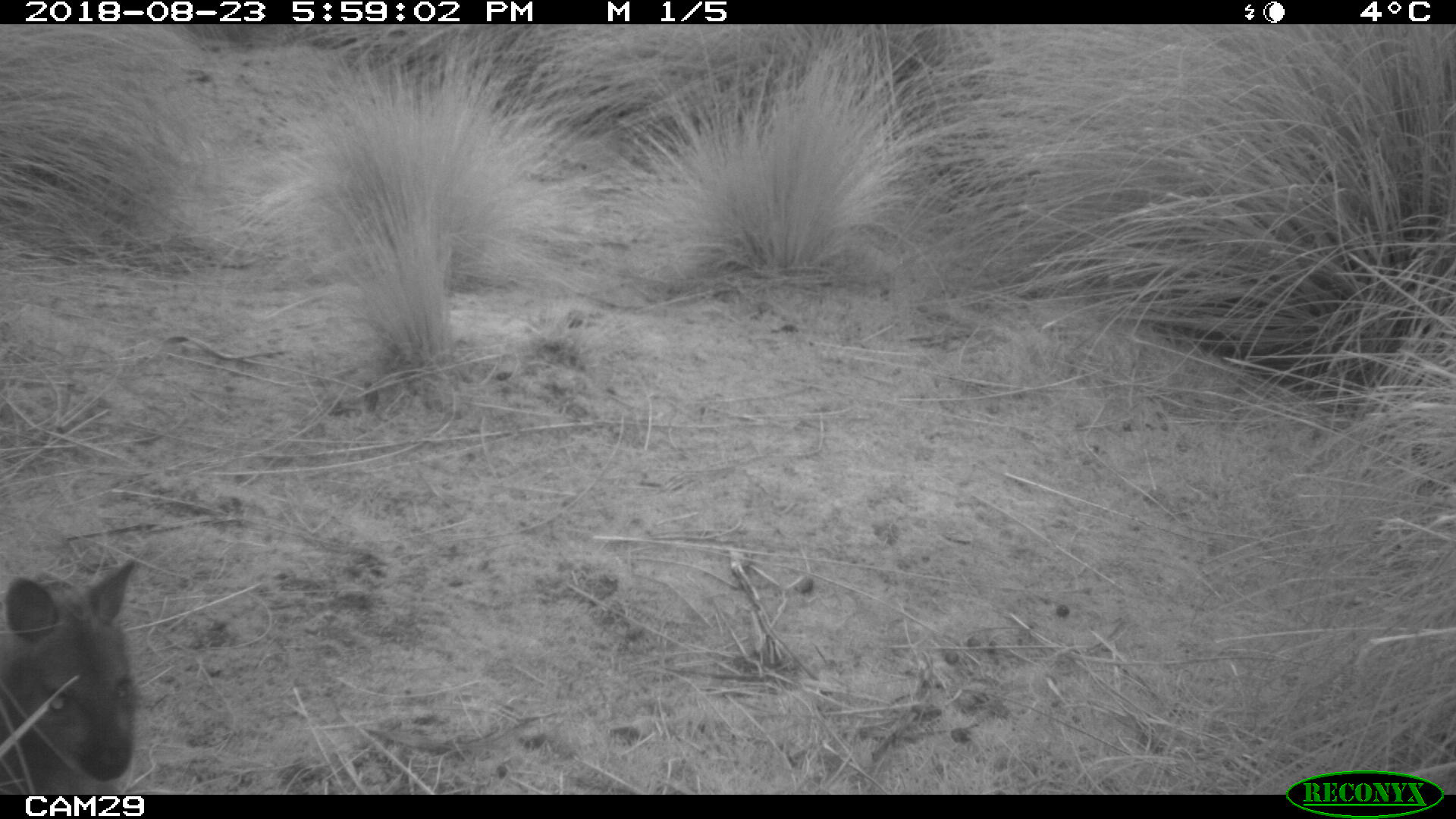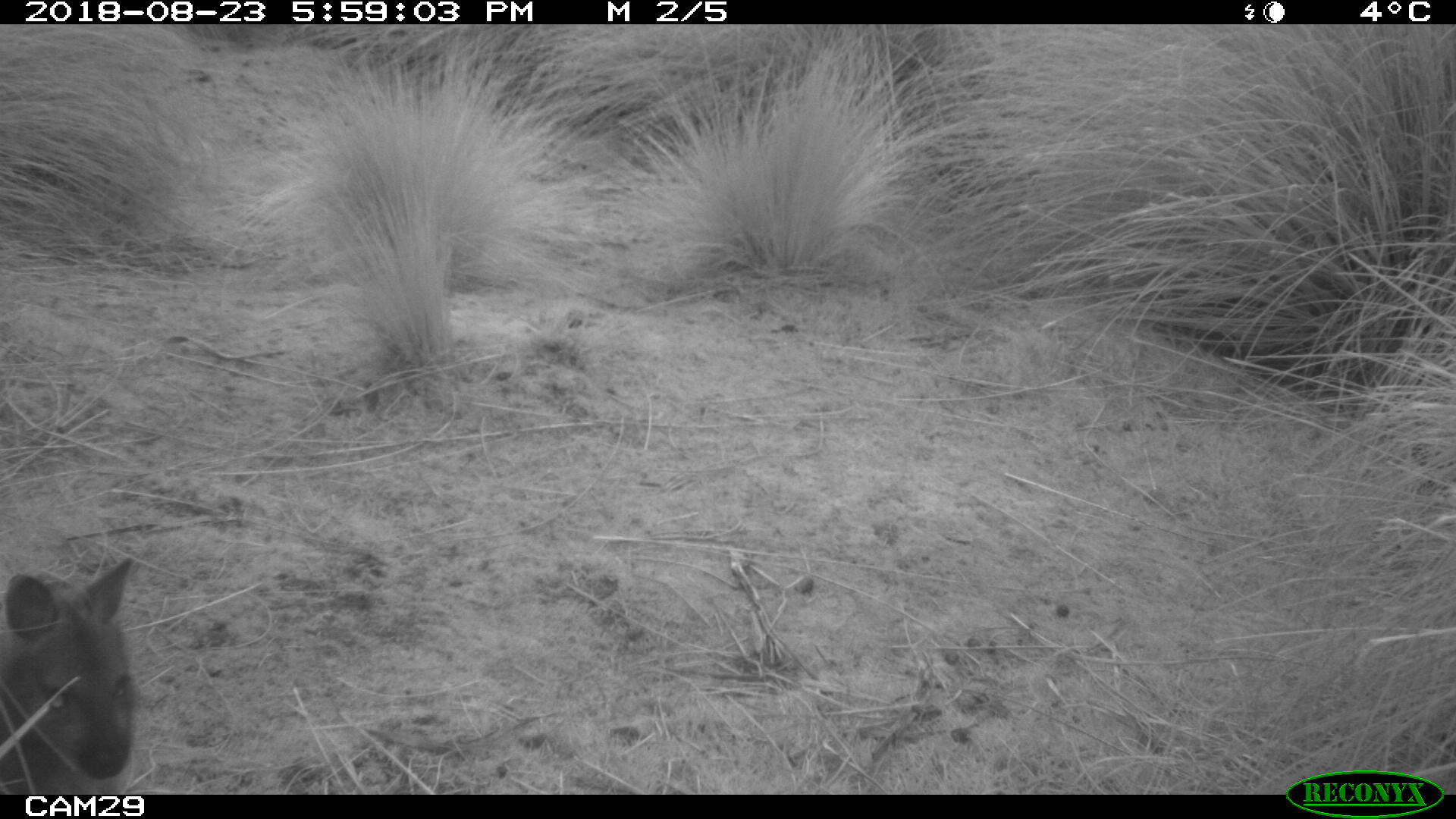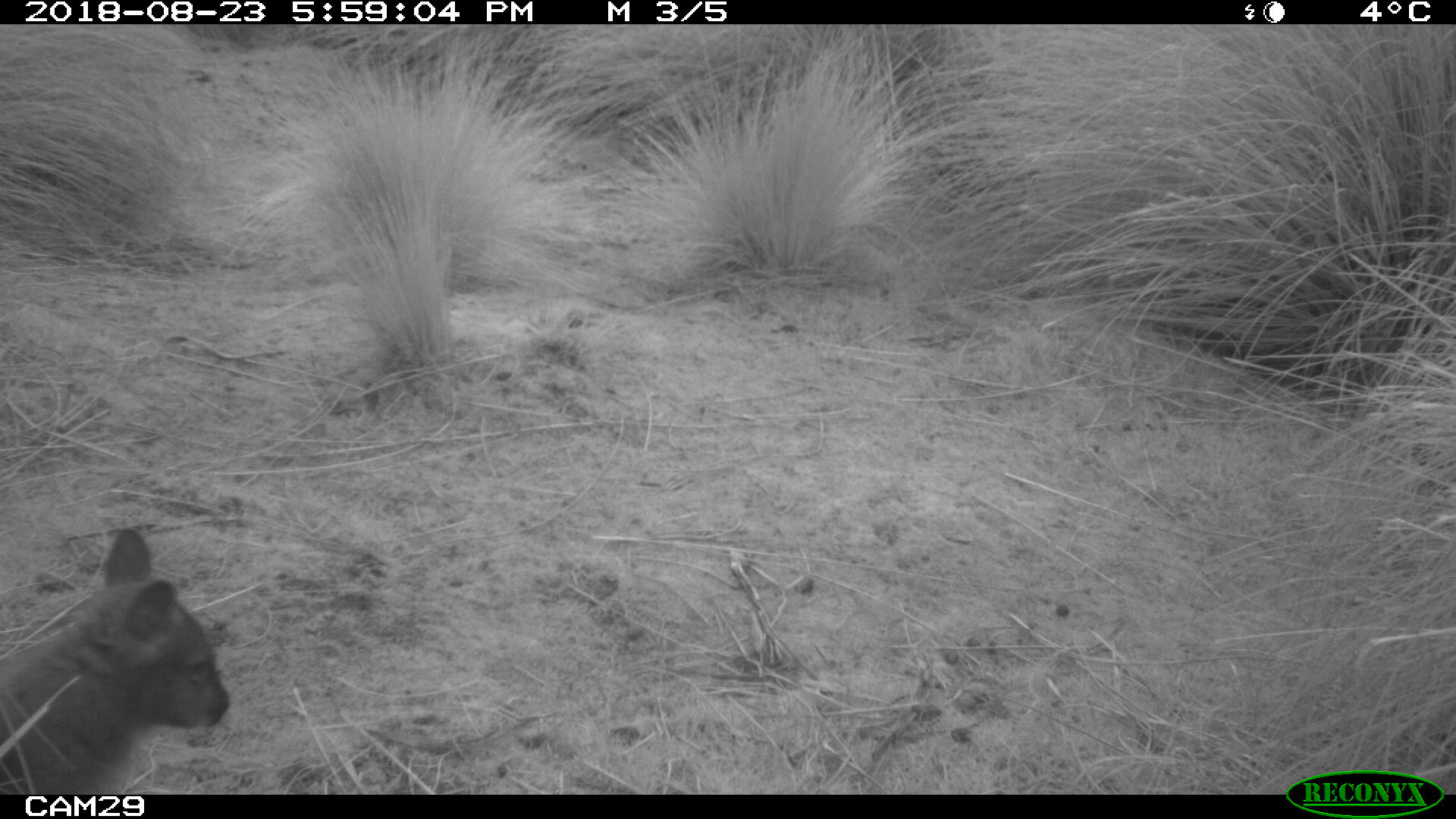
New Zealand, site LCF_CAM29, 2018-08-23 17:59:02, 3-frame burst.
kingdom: Animalia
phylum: Chordata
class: Mammalia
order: Diprotodontia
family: Macropodidae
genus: Notamacropus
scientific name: Notamacropus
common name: wallaby